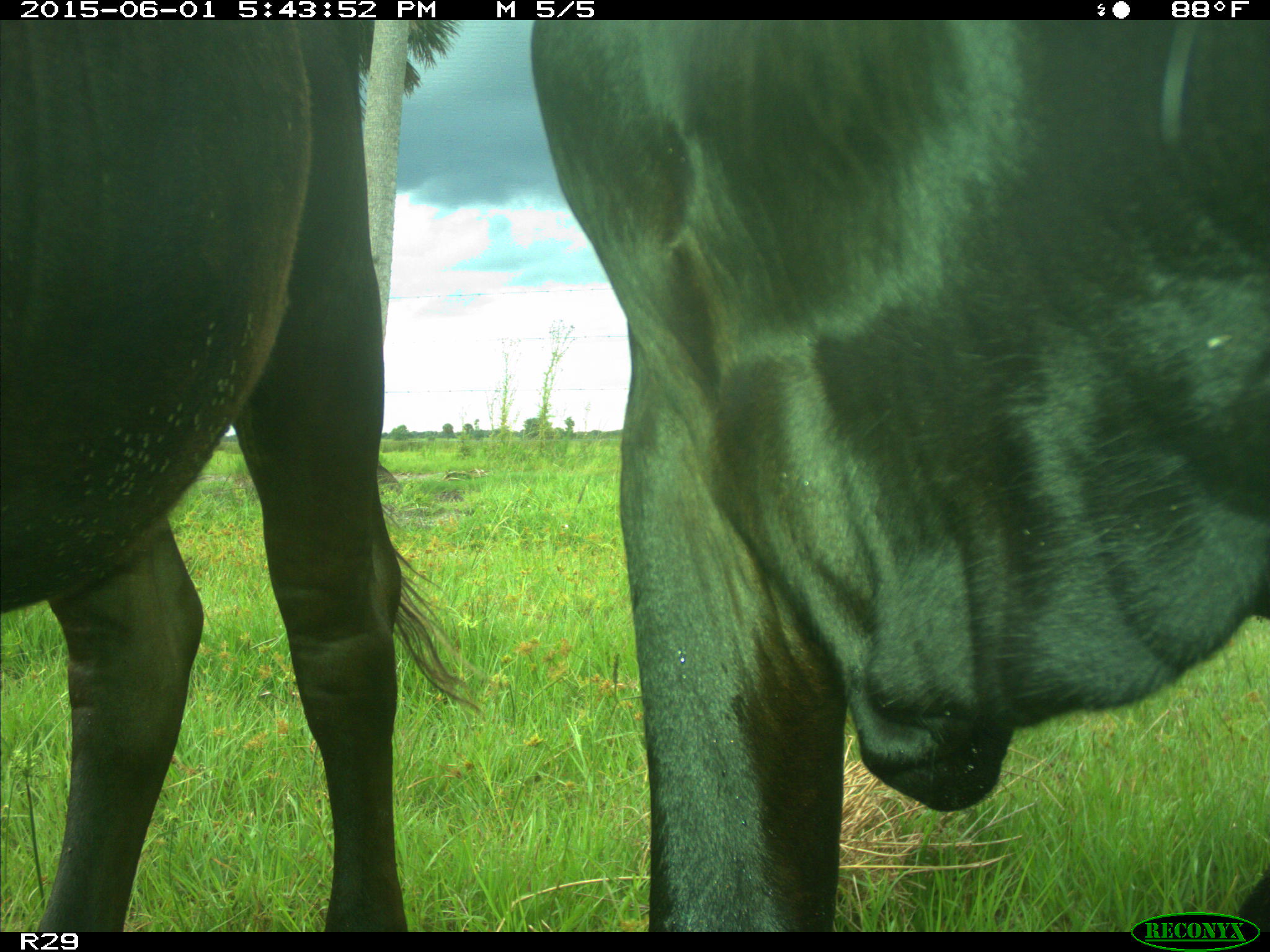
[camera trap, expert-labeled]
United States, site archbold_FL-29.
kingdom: Animalia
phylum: Chordata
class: Mammalia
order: Artiodactyla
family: Bovidae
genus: Bos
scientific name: Bos taurus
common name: domestic cow